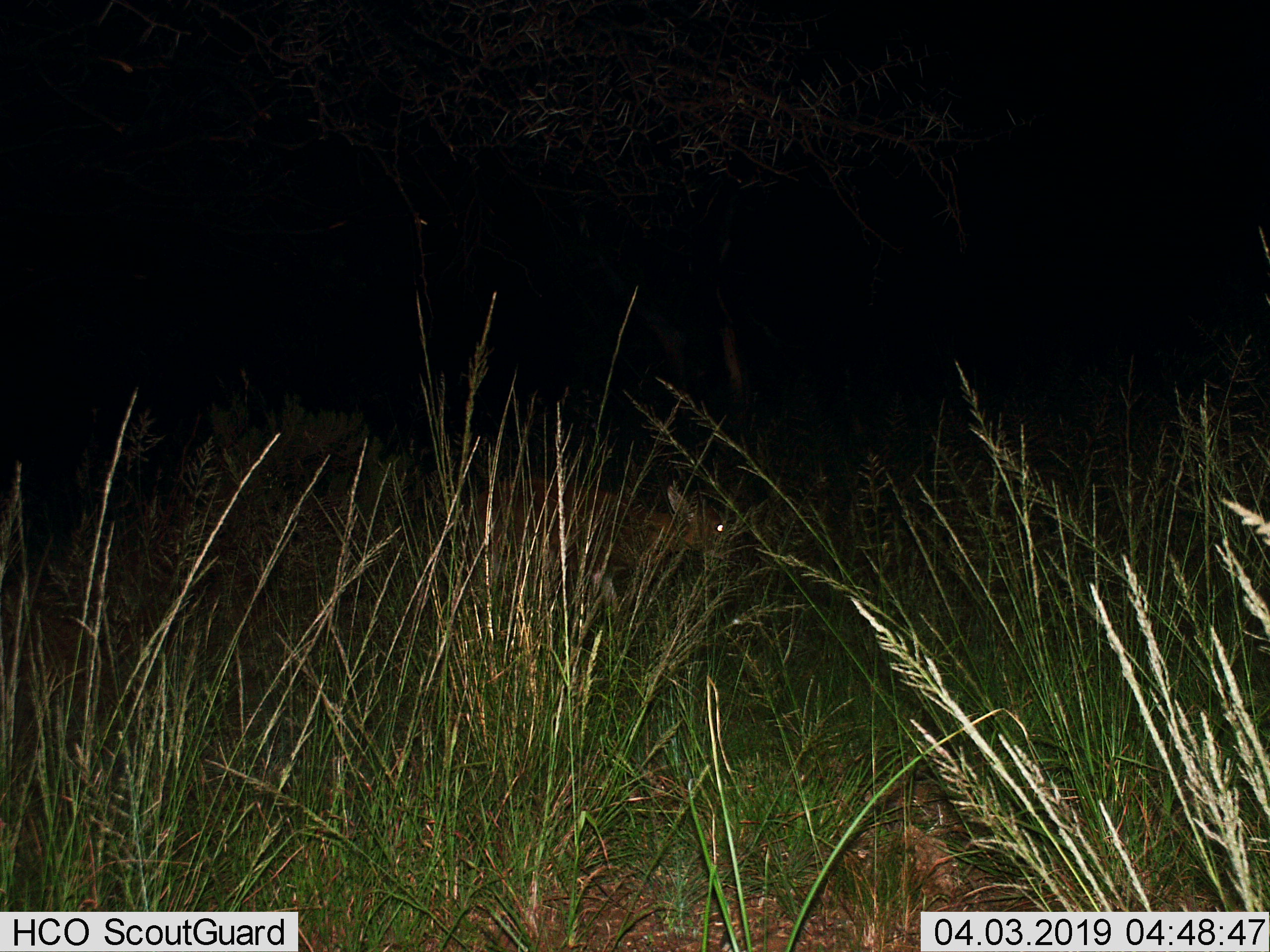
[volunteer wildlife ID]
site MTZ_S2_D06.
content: unidentified animal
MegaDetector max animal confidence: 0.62